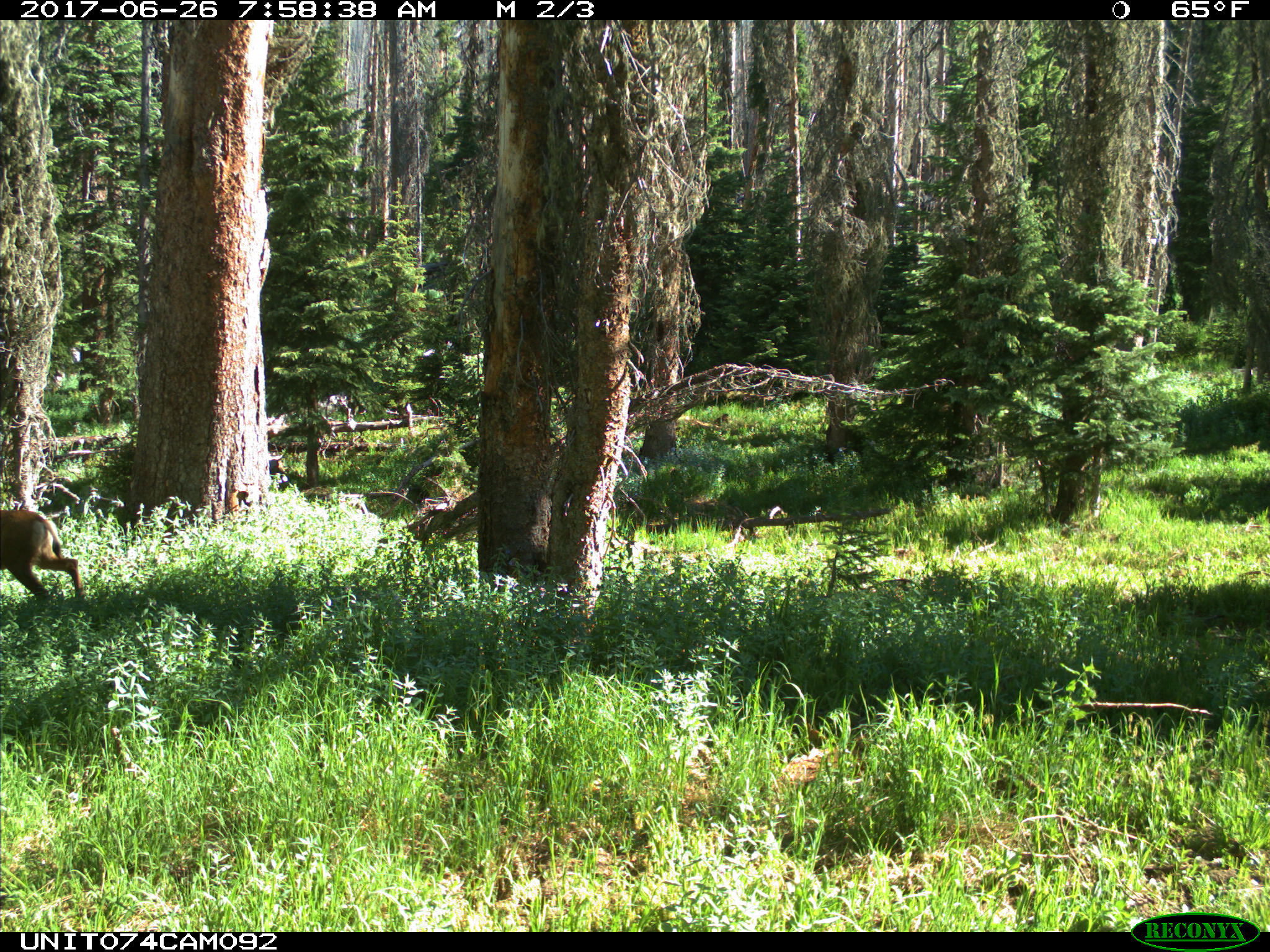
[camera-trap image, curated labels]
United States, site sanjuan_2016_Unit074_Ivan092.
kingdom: Animalia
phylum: Chordata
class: Mammalia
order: Artiodactyla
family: Cervidae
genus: Odocoileus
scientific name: Odocoileus hemionus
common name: mule deer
Odocoileus hemionus (mule deer).